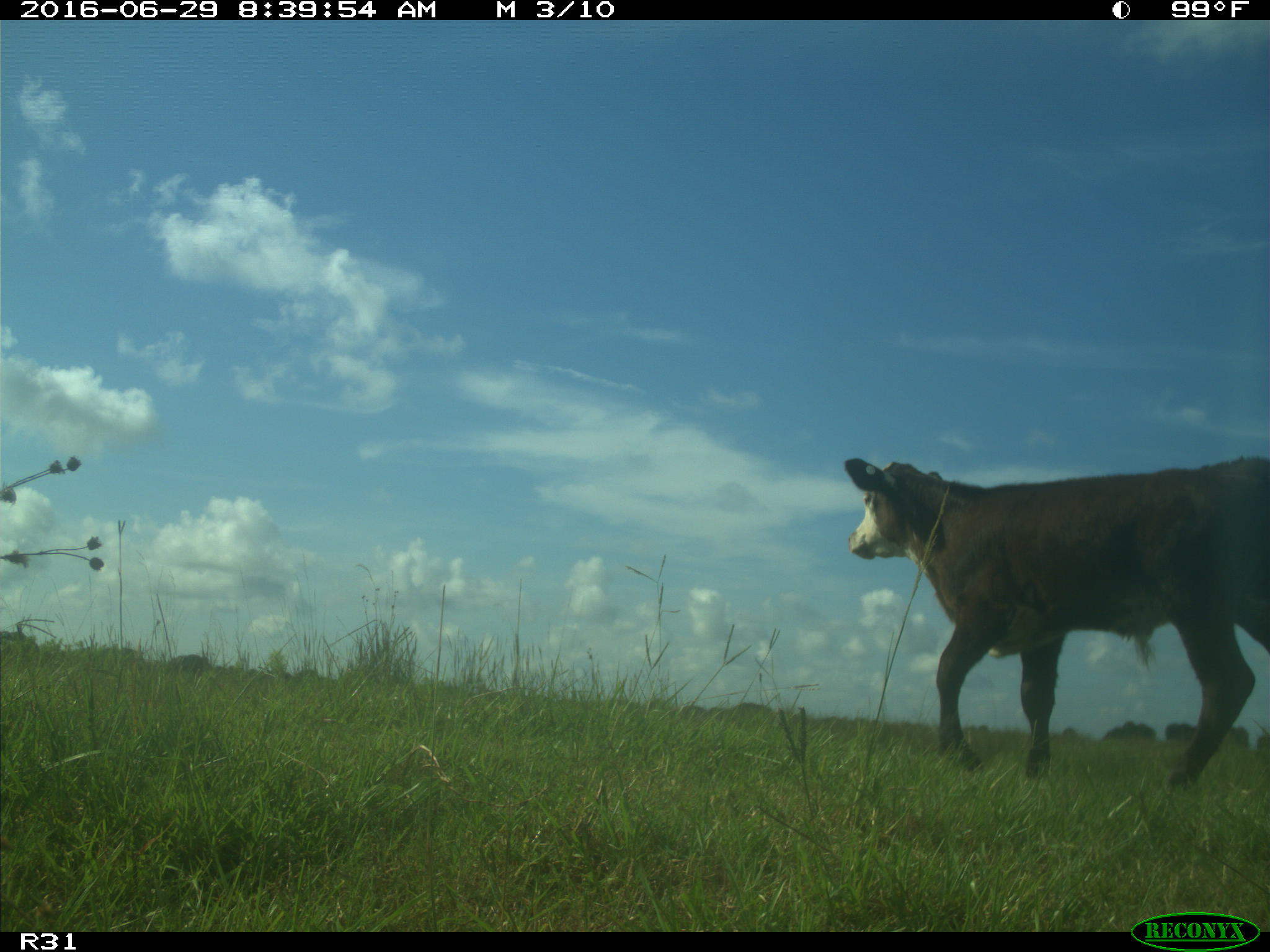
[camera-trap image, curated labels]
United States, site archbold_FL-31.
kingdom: Animalia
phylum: Chordata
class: Mammalia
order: Artiodactyla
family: Bovidae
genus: Bos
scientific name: Bos taurus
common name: domestic cow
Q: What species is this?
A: Bos taurus (domestic cow).